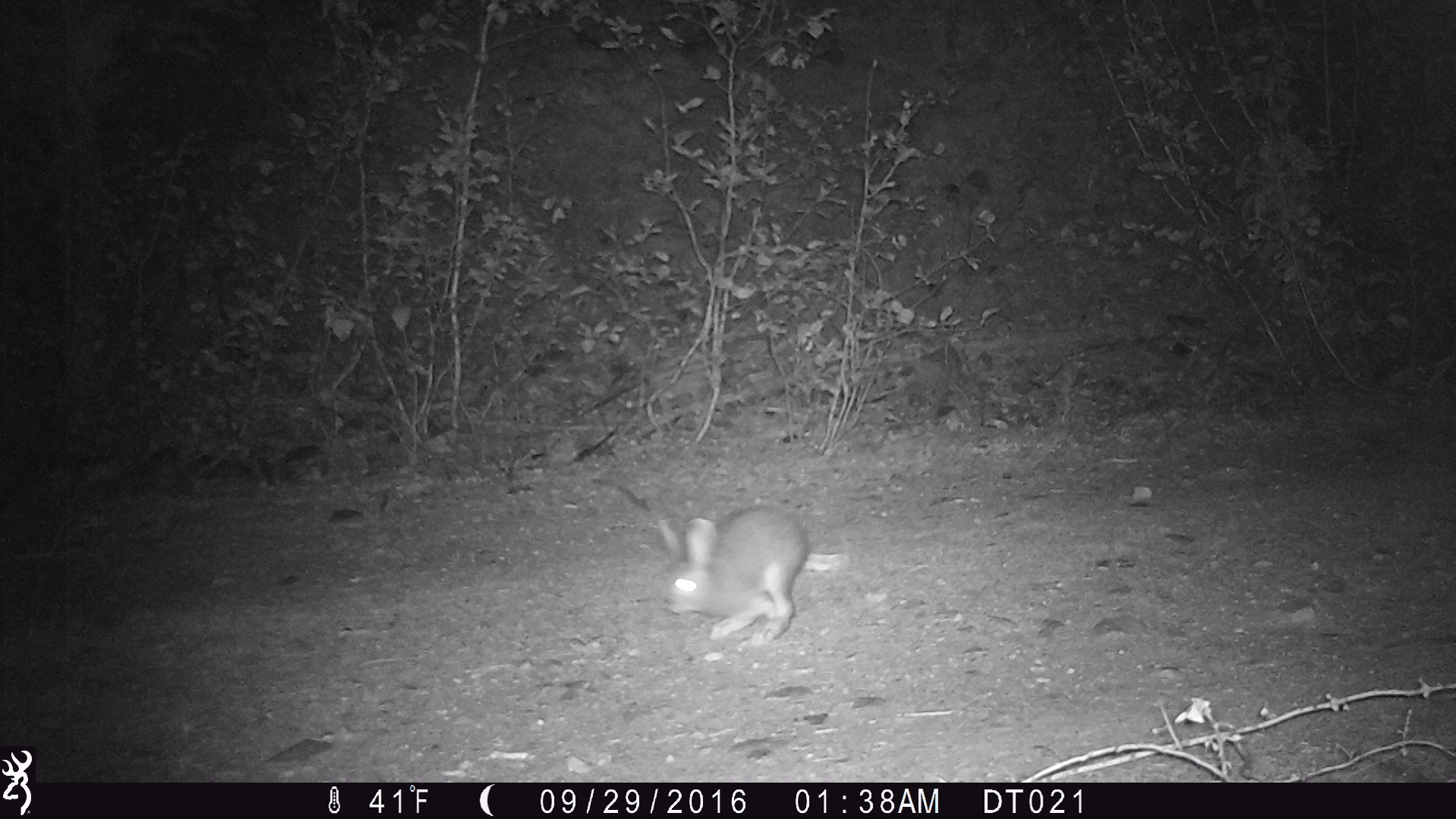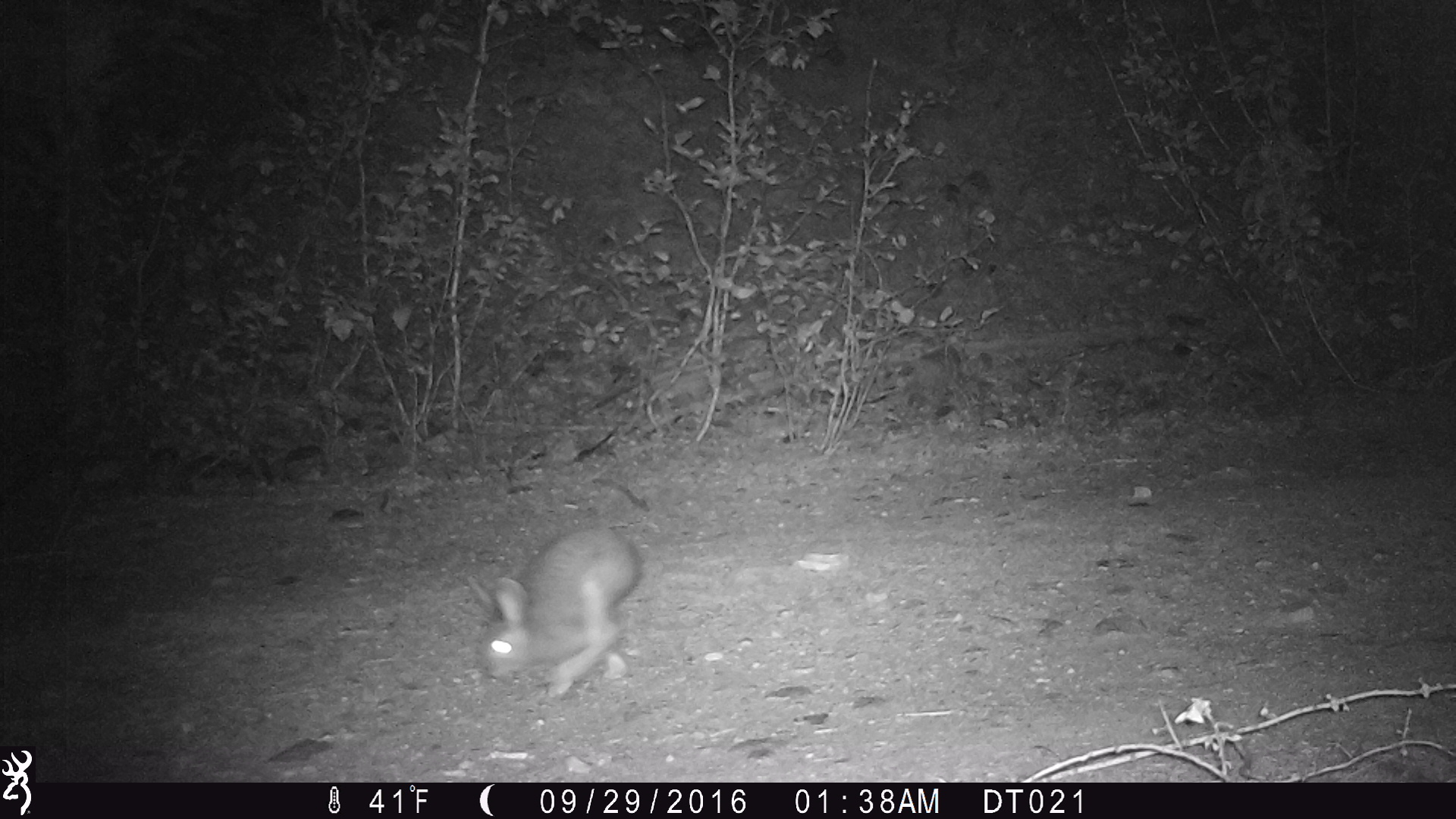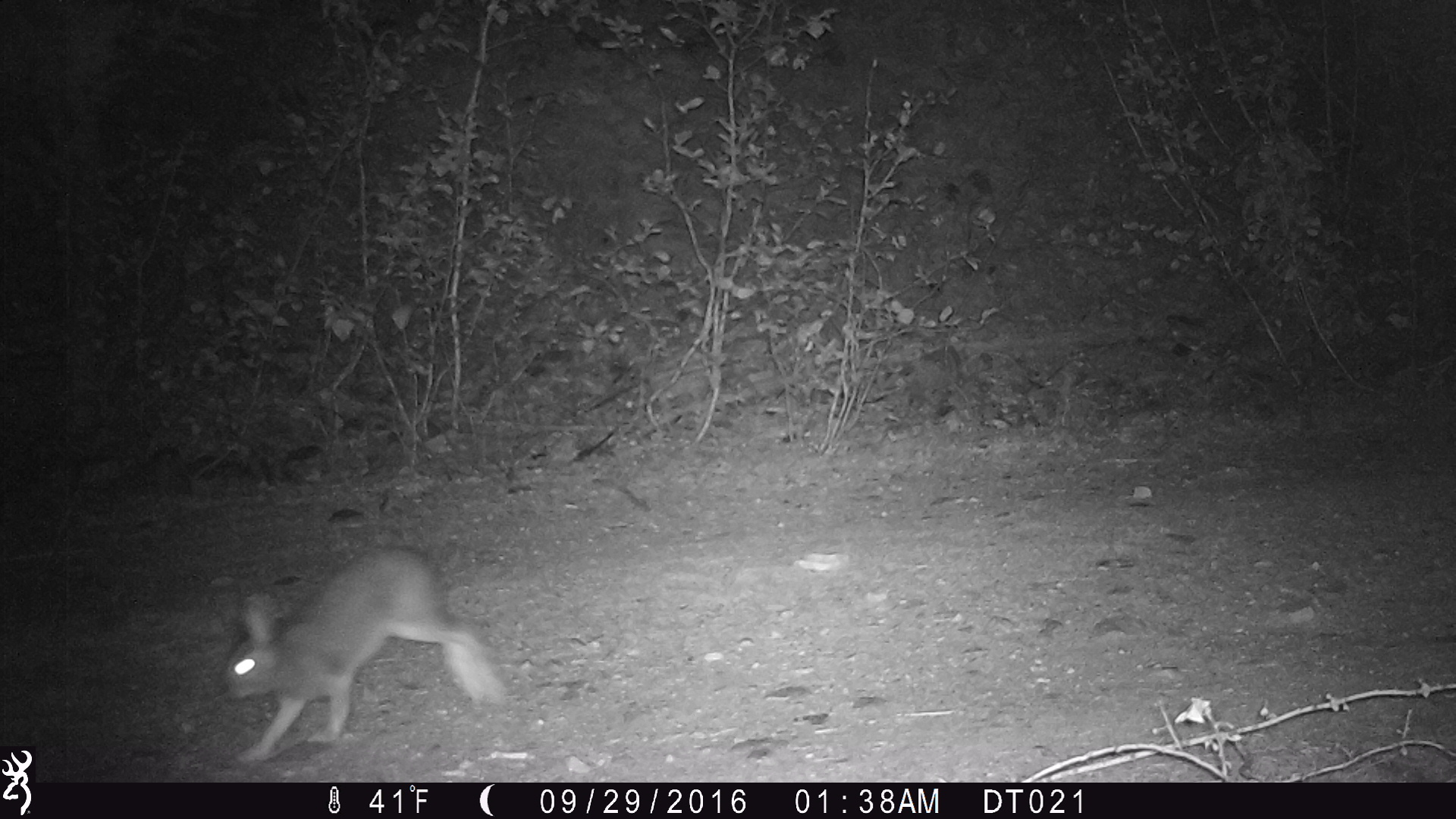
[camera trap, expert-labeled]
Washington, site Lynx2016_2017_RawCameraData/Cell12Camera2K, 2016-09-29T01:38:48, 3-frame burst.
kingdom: Animalia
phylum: Chordata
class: Mammalia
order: Lagomorpha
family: Leporidae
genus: Lepus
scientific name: Lepus americanus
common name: snowshoe hare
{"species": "Lepus americanus (snowshoe hare)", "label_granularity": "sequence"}